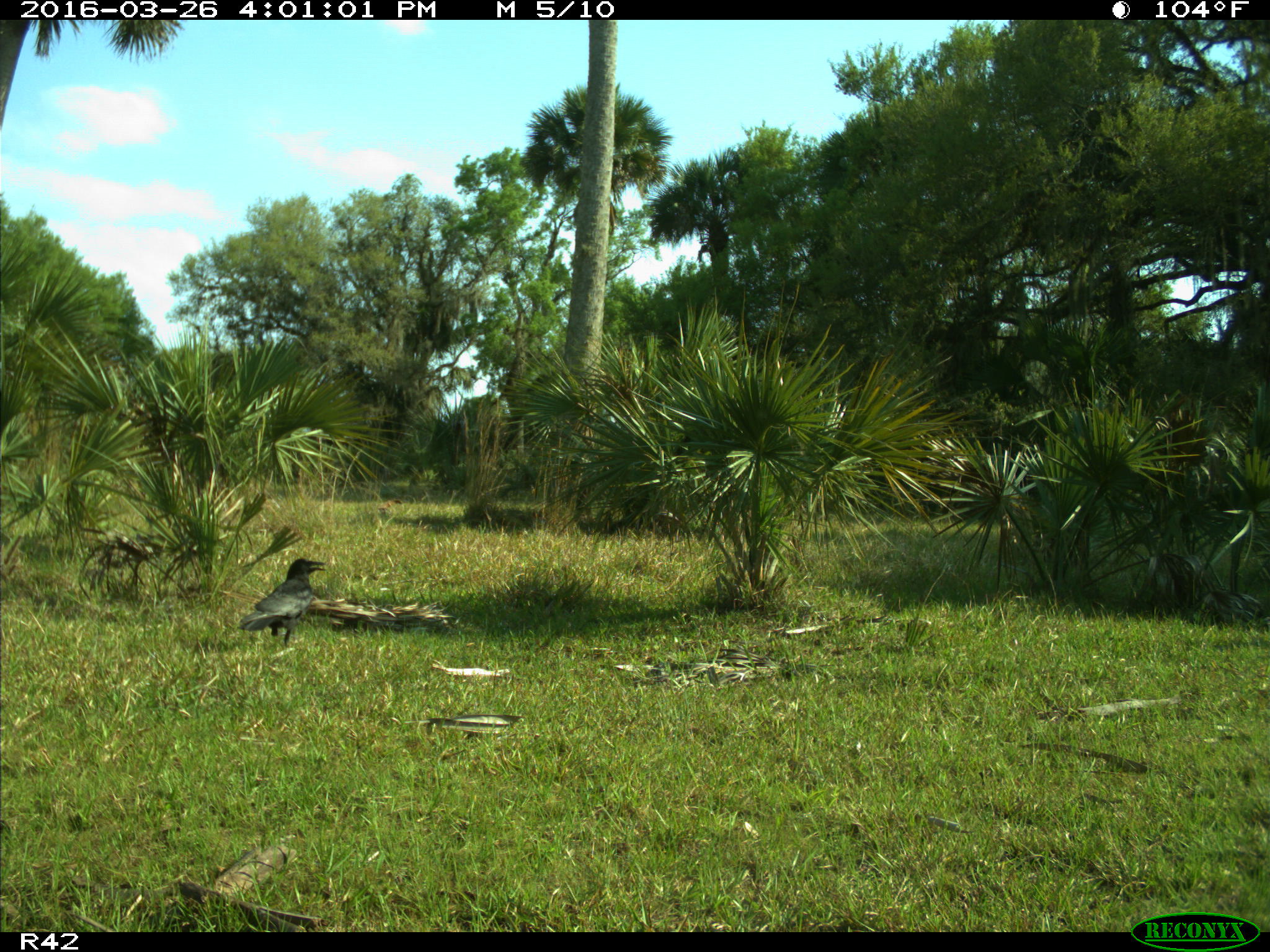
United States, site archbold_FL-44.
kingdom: Animalia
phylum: Chordata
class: Aves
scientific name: Aves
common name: birds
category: unidentified bird